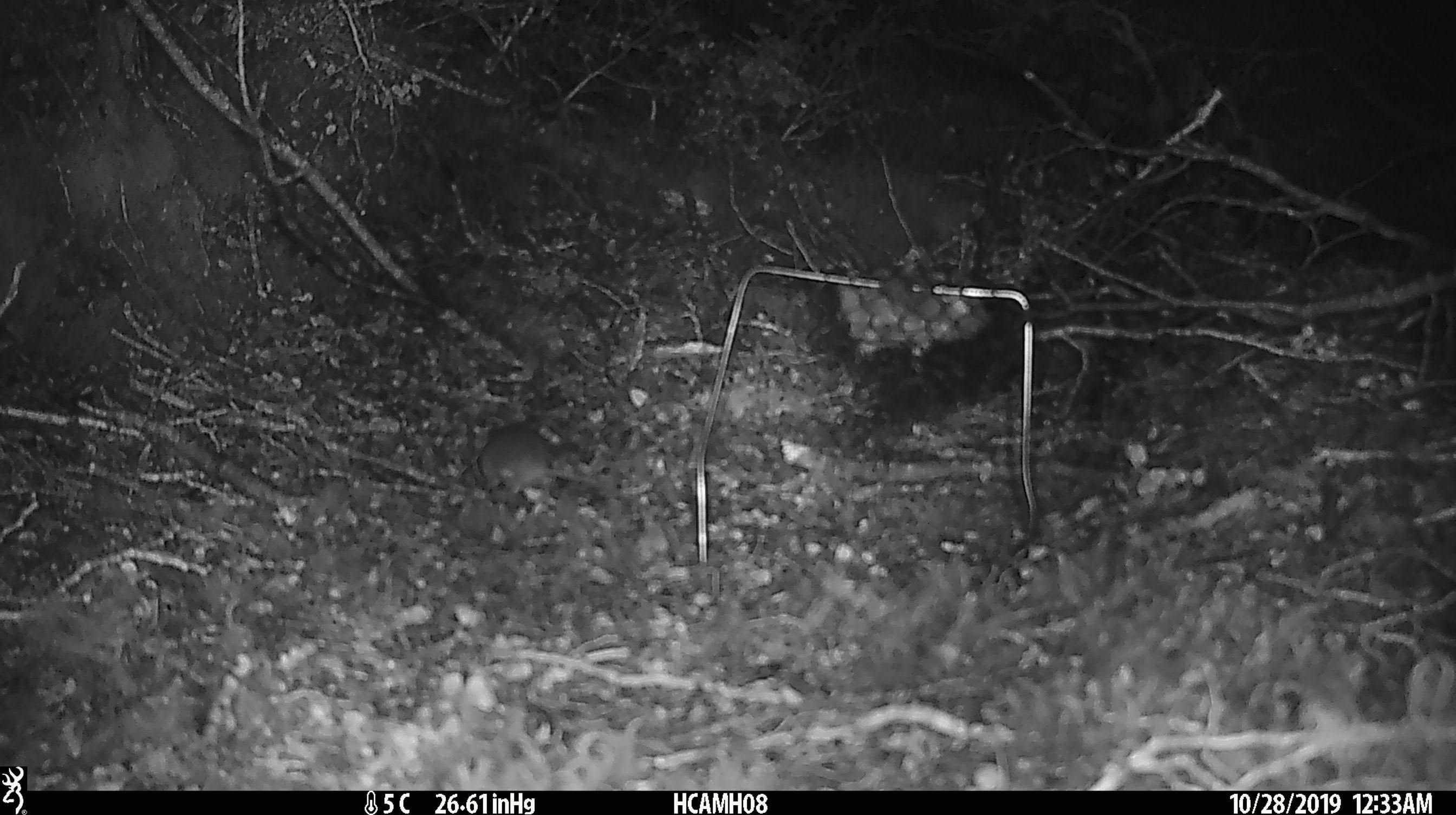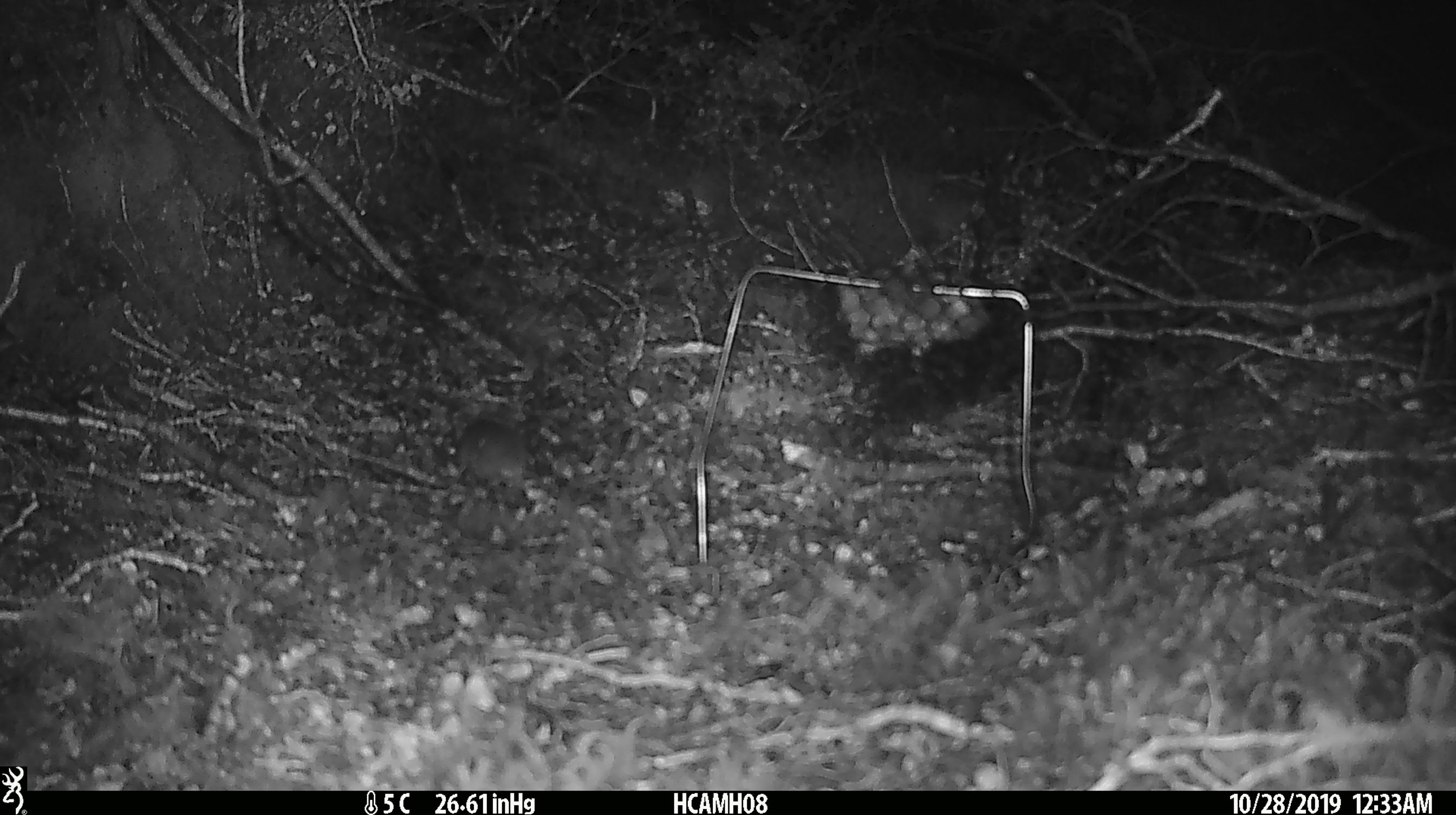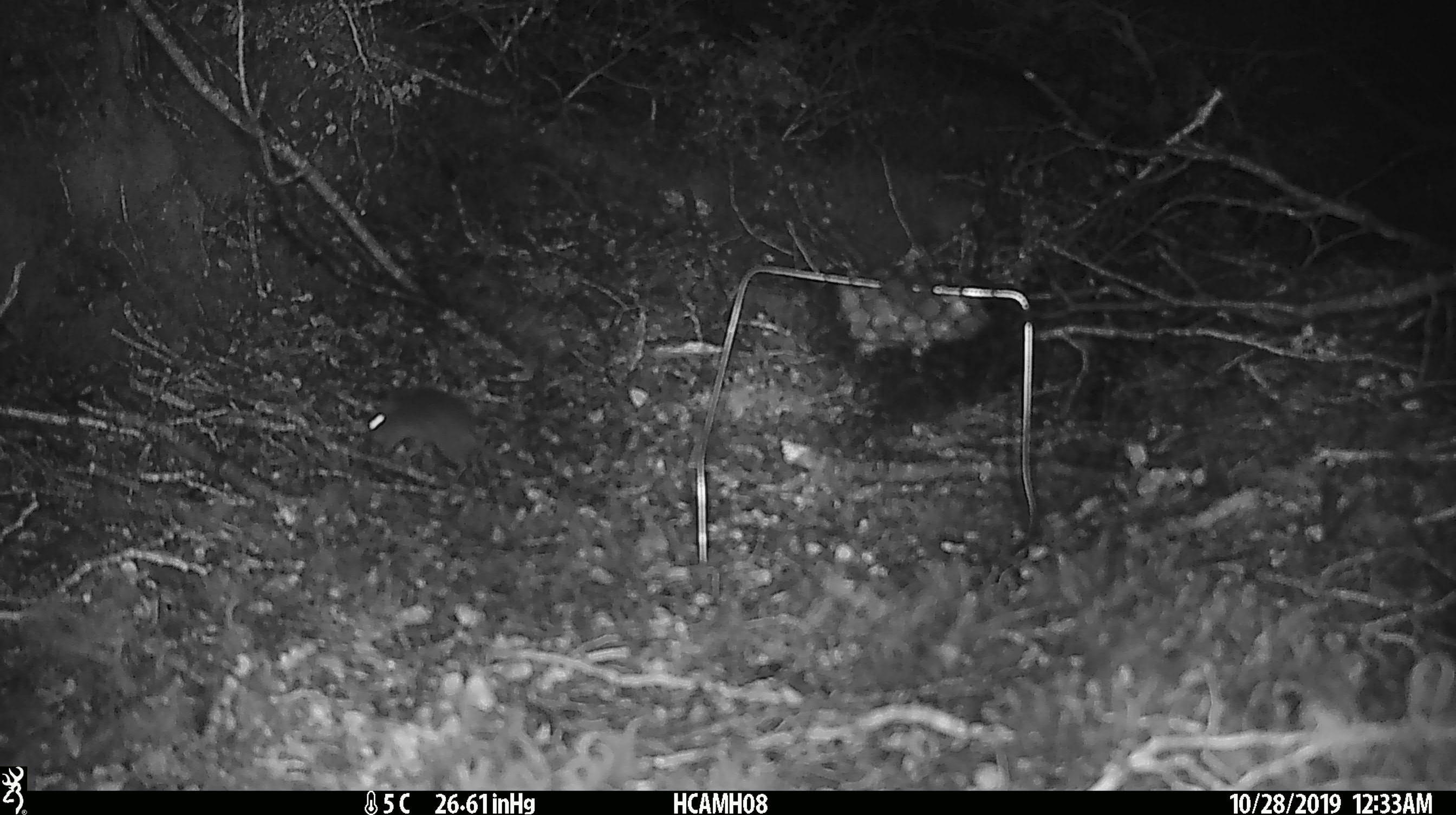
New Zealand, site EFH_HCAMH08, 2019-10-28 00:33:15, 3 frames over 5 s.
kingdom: Animalia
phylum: Chordata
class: Mammalia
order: Rodentia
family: Muridae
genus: Mus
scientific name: Mus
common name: mouse